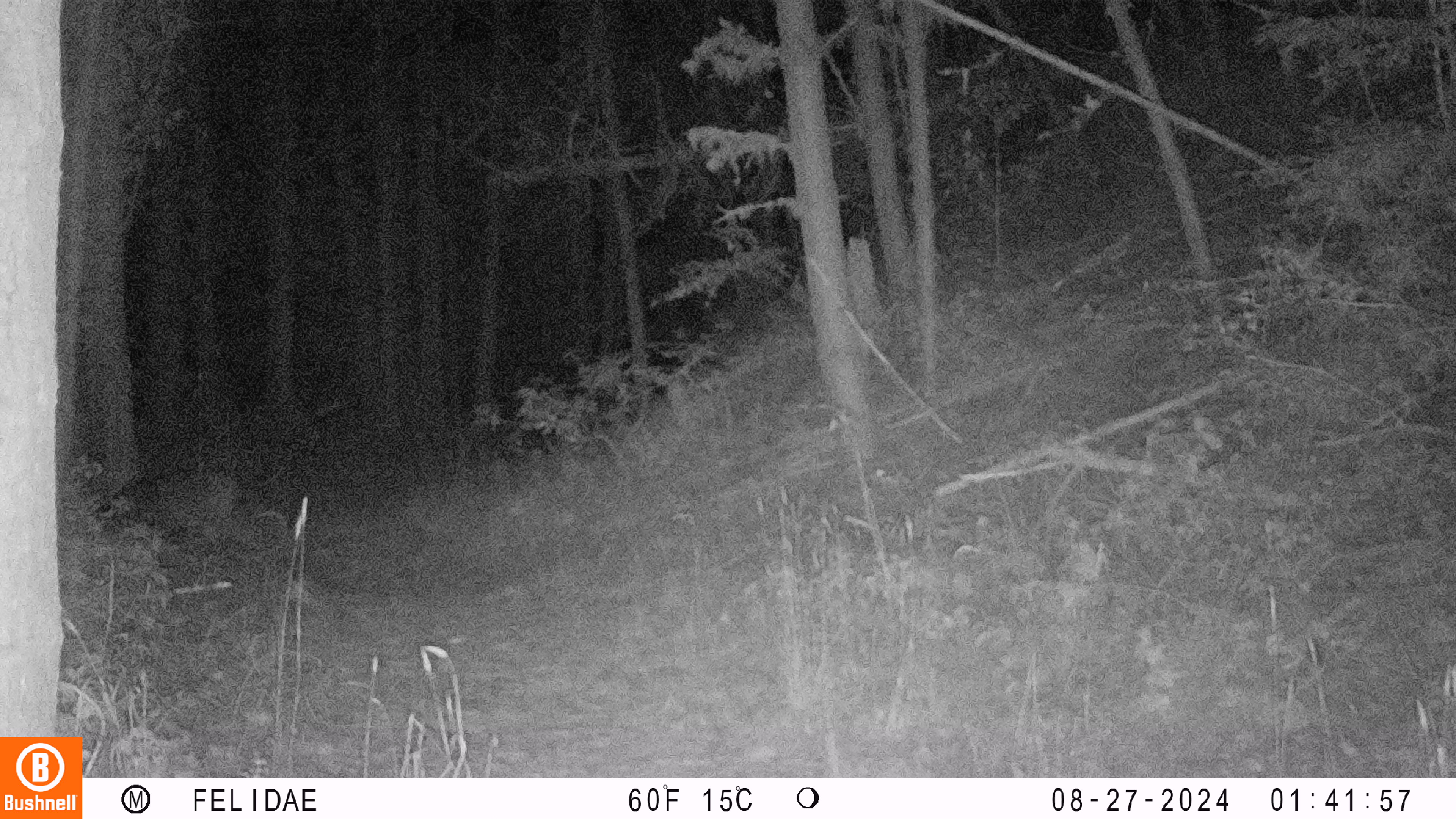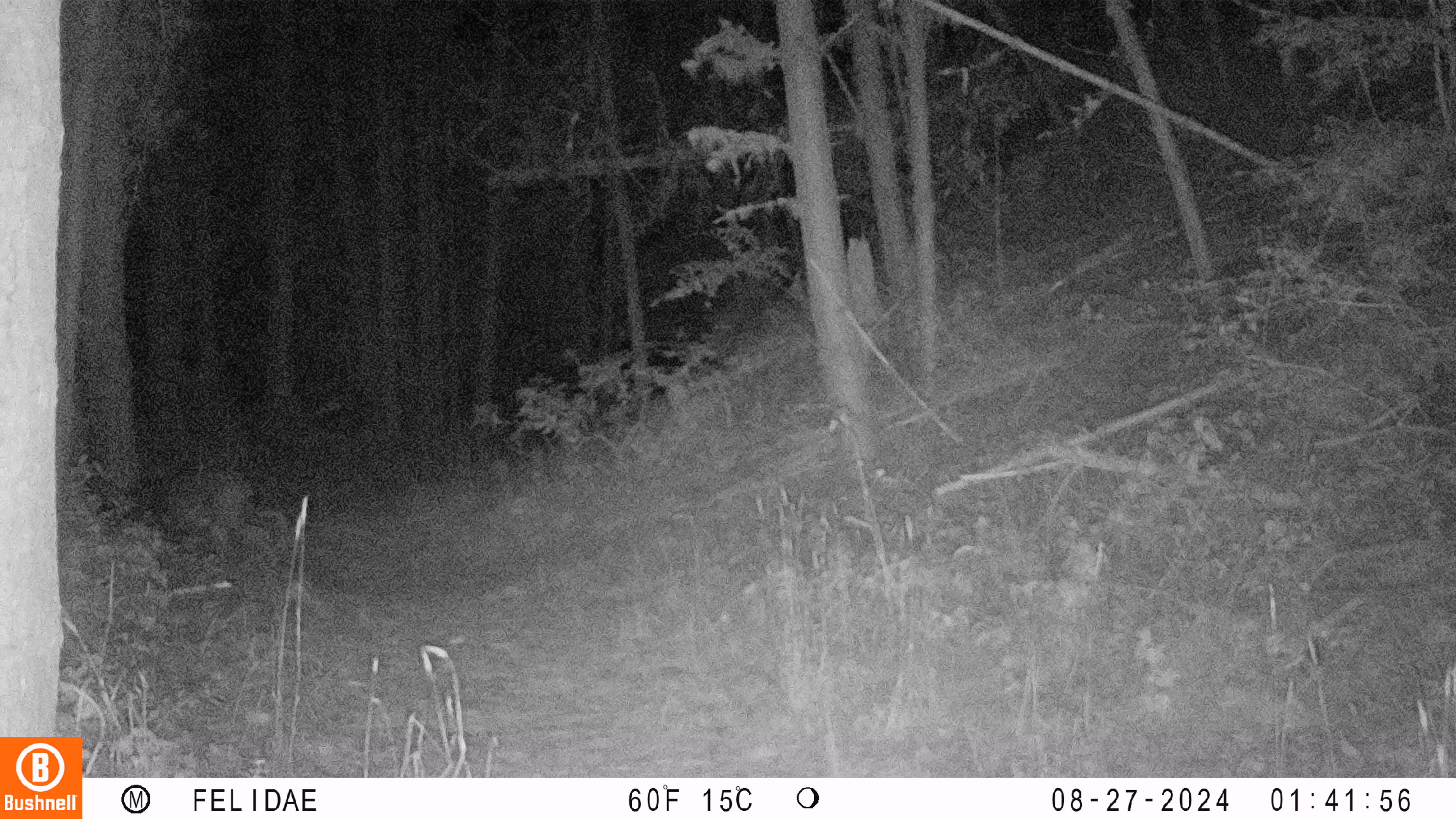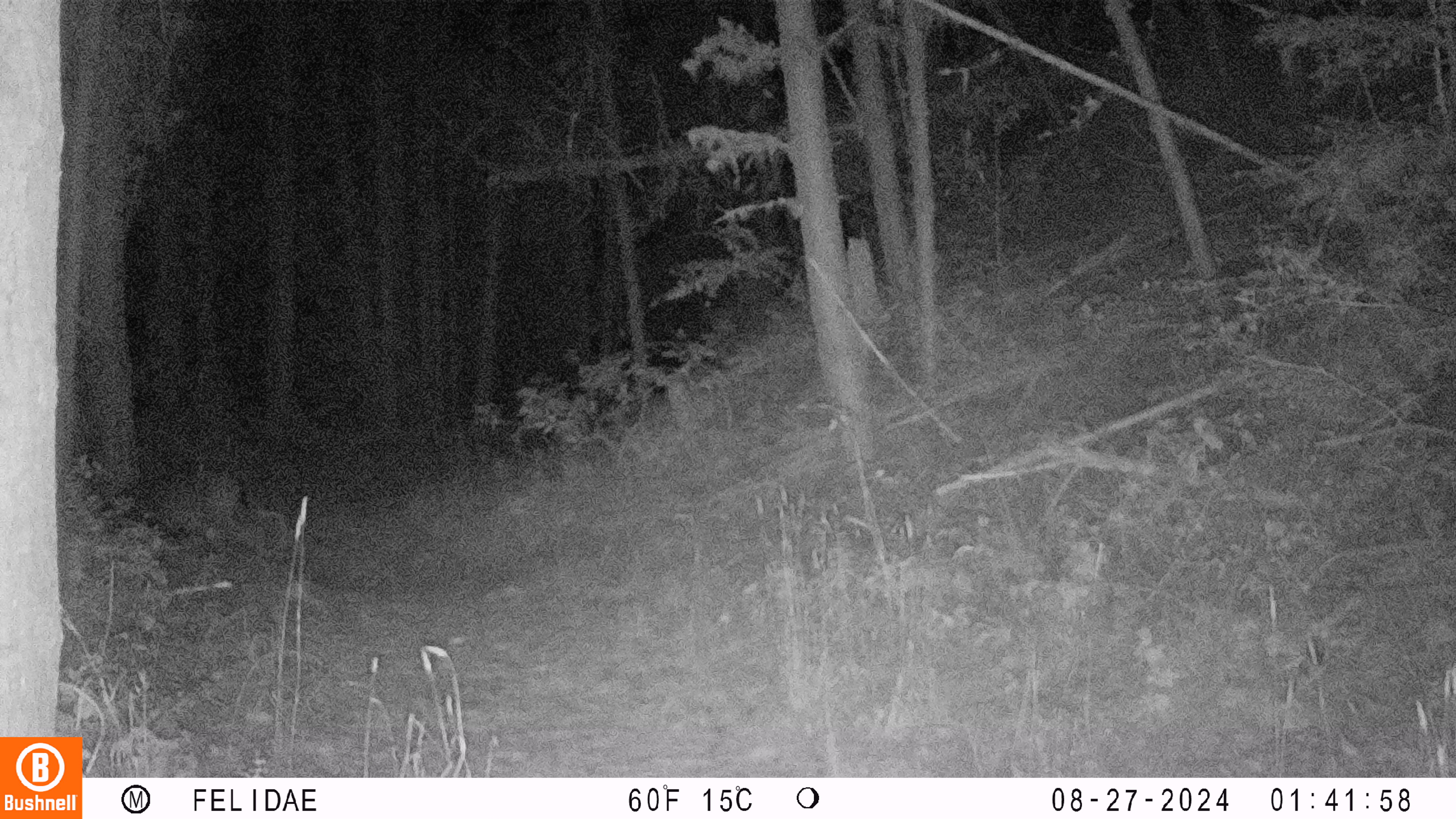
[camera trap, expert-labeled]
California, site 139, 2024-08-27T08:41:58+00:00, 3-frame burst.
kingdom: Animalia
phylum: Chordata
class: Mammalia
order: Artiodactyla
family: Cervidae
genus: Odocoileus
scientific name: Odocoileus hemionus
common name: mule deer